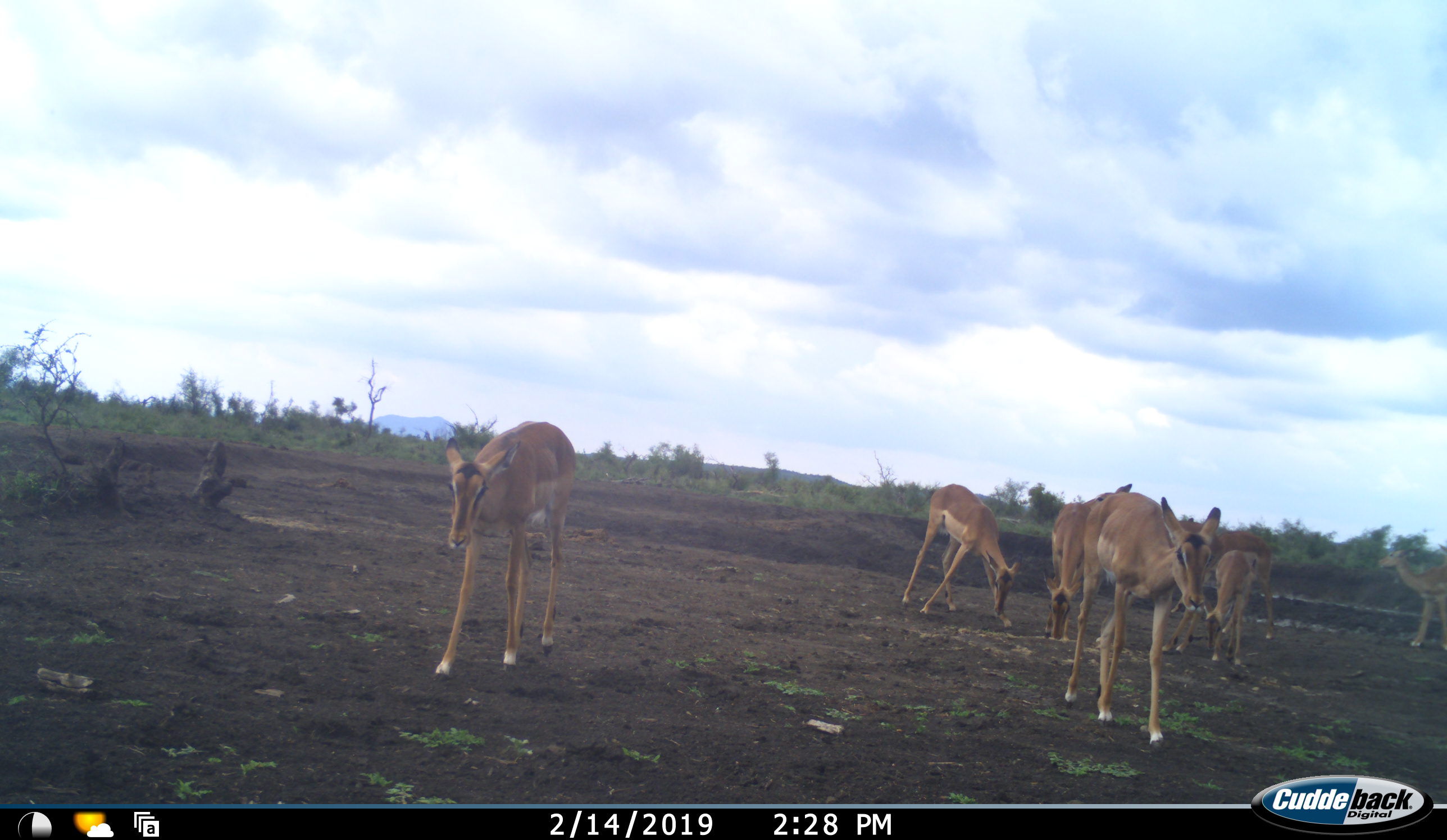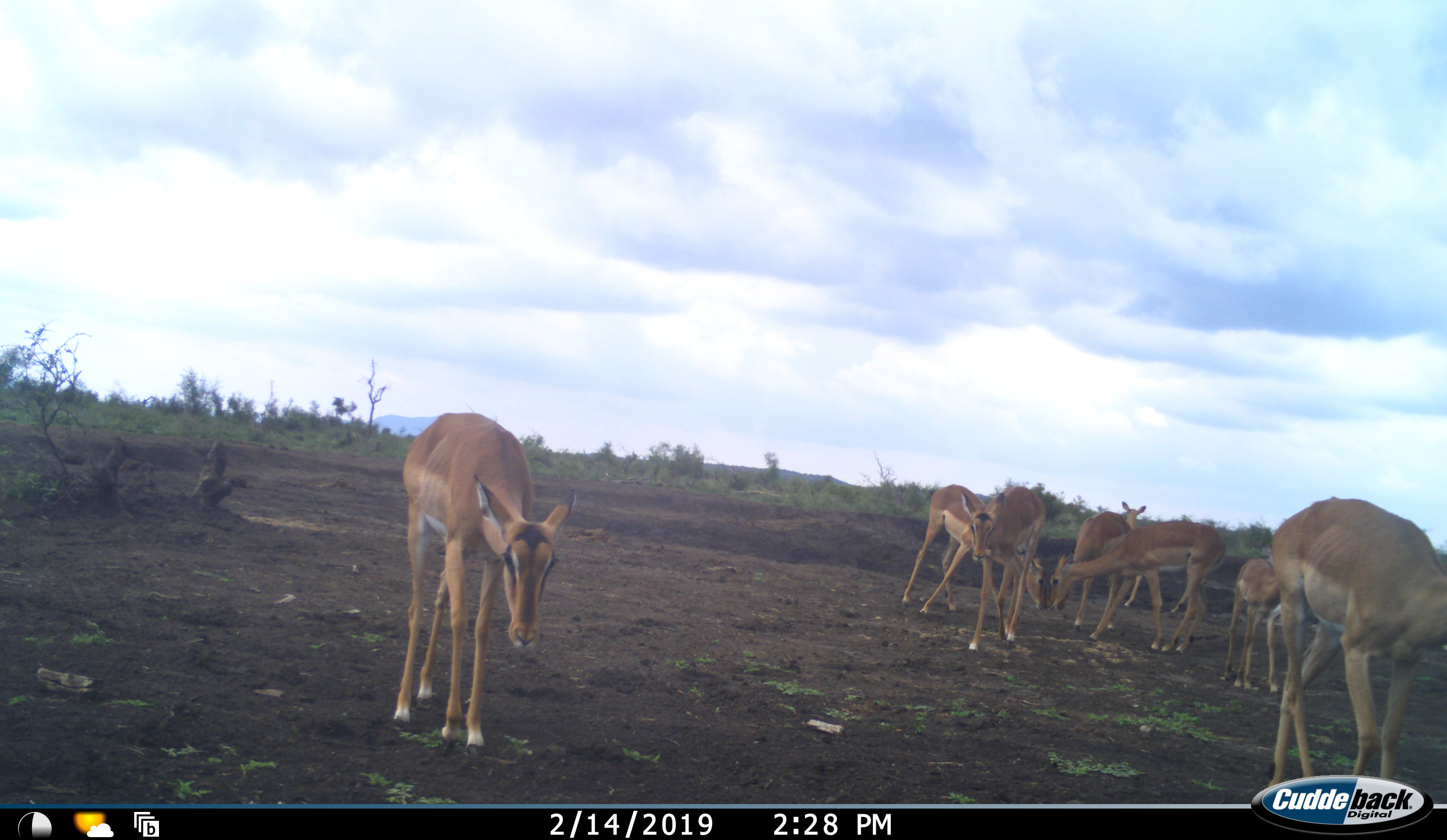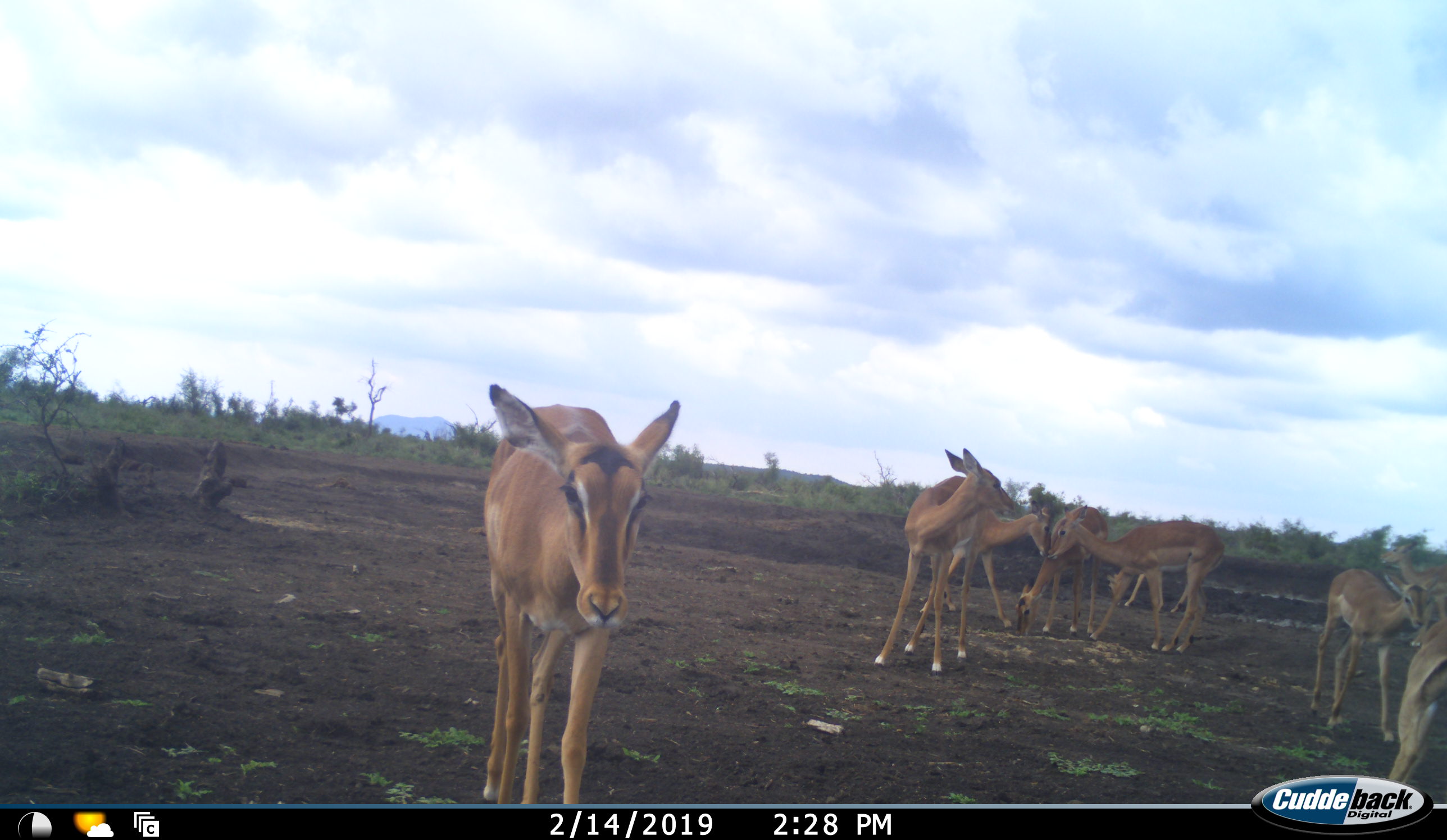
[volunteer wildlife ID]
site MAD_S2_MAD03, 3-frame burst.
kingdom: Animalia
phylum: Chordata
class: Mammalia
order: Artiodactyla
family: Bovidae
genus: Aepyceros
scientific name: Aepyceros melampus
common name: impala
Impala (Aepyceros melampus), count 7. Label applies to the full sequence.